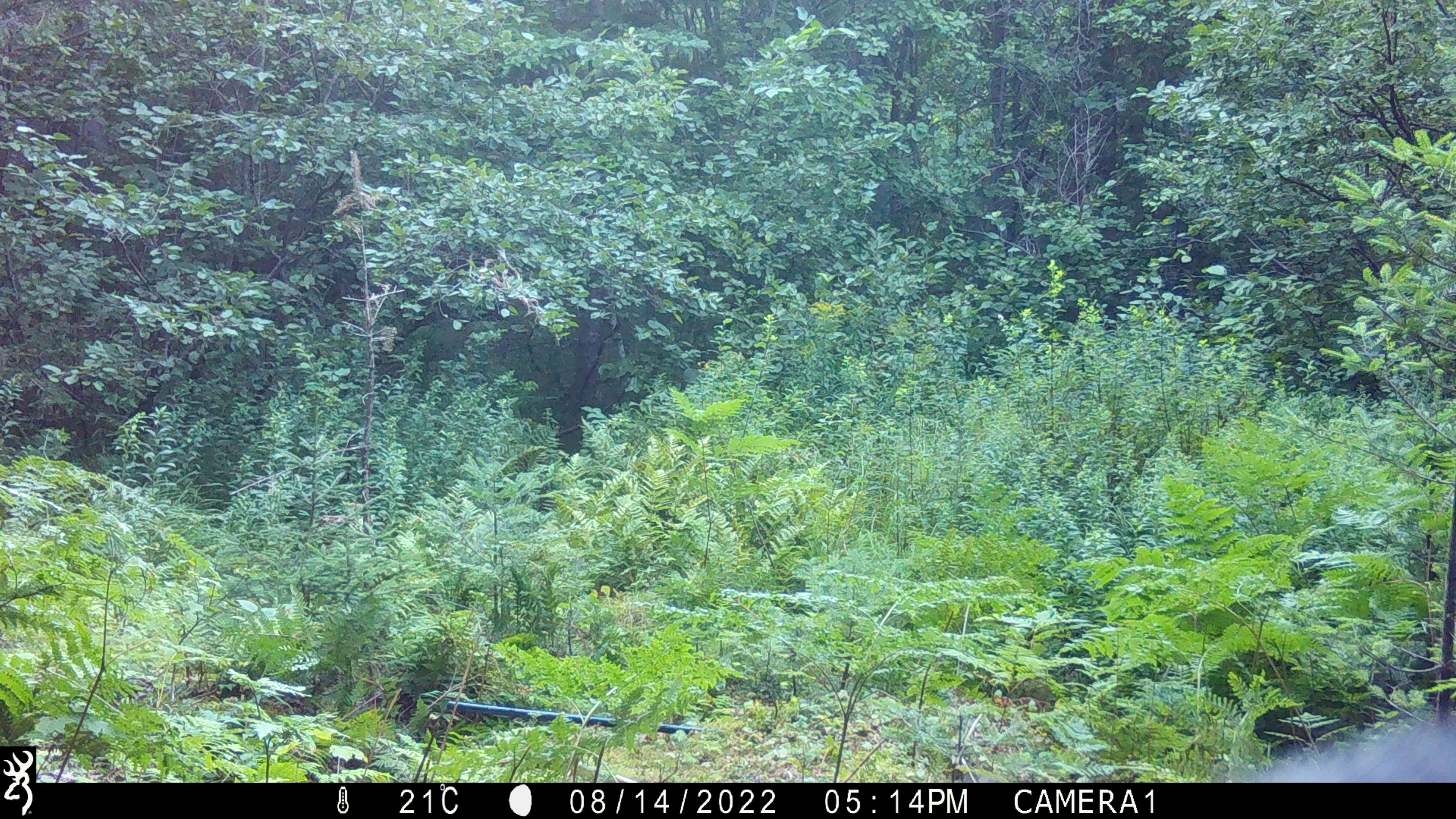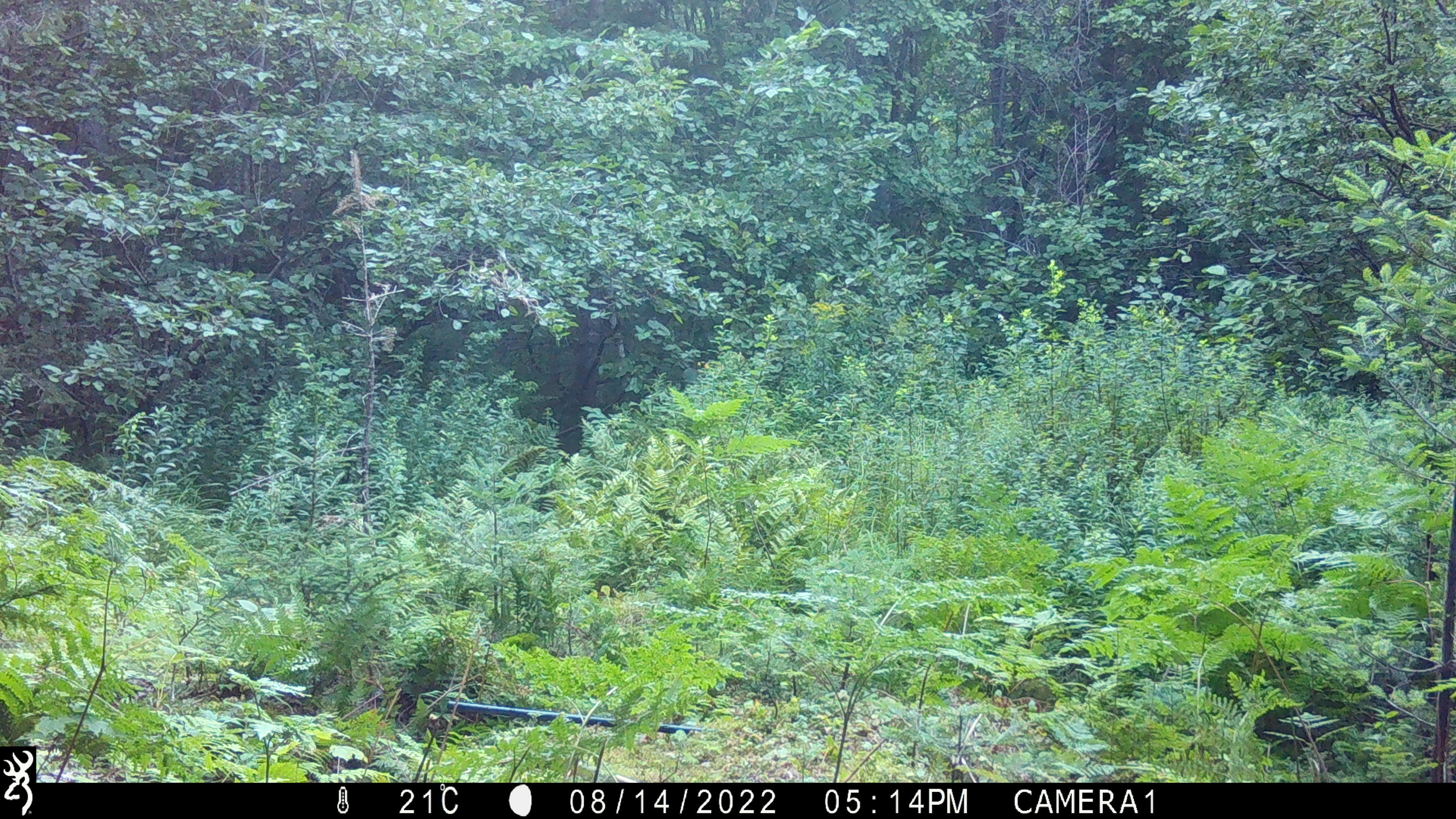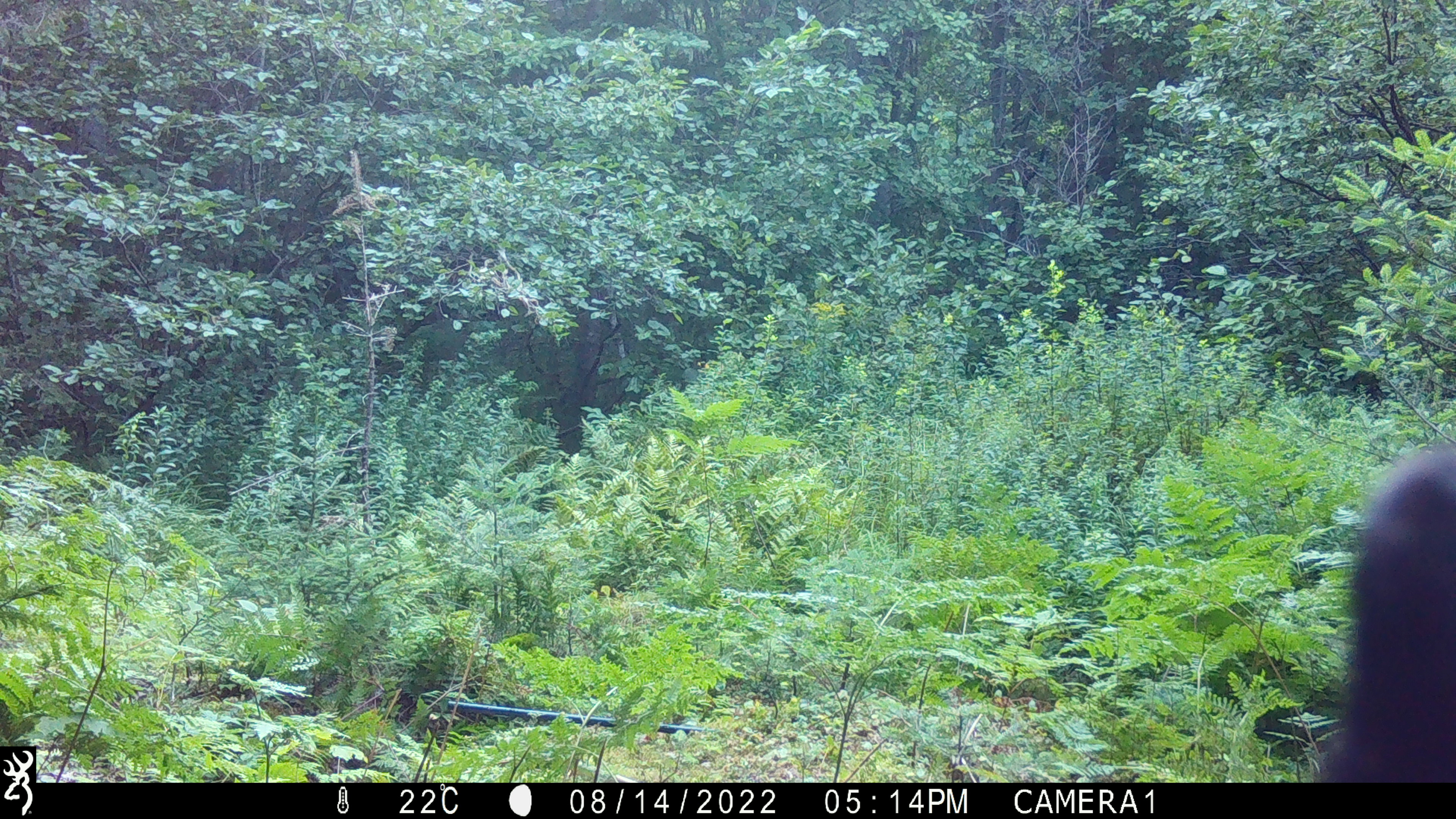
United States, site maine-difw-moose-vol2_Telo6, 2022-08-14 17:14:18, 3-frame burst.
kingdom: Animalia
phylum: Chordata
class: Mammalia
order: Carnivora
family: Ursidae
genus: Ursus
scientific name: Ursus americanus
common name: black bear